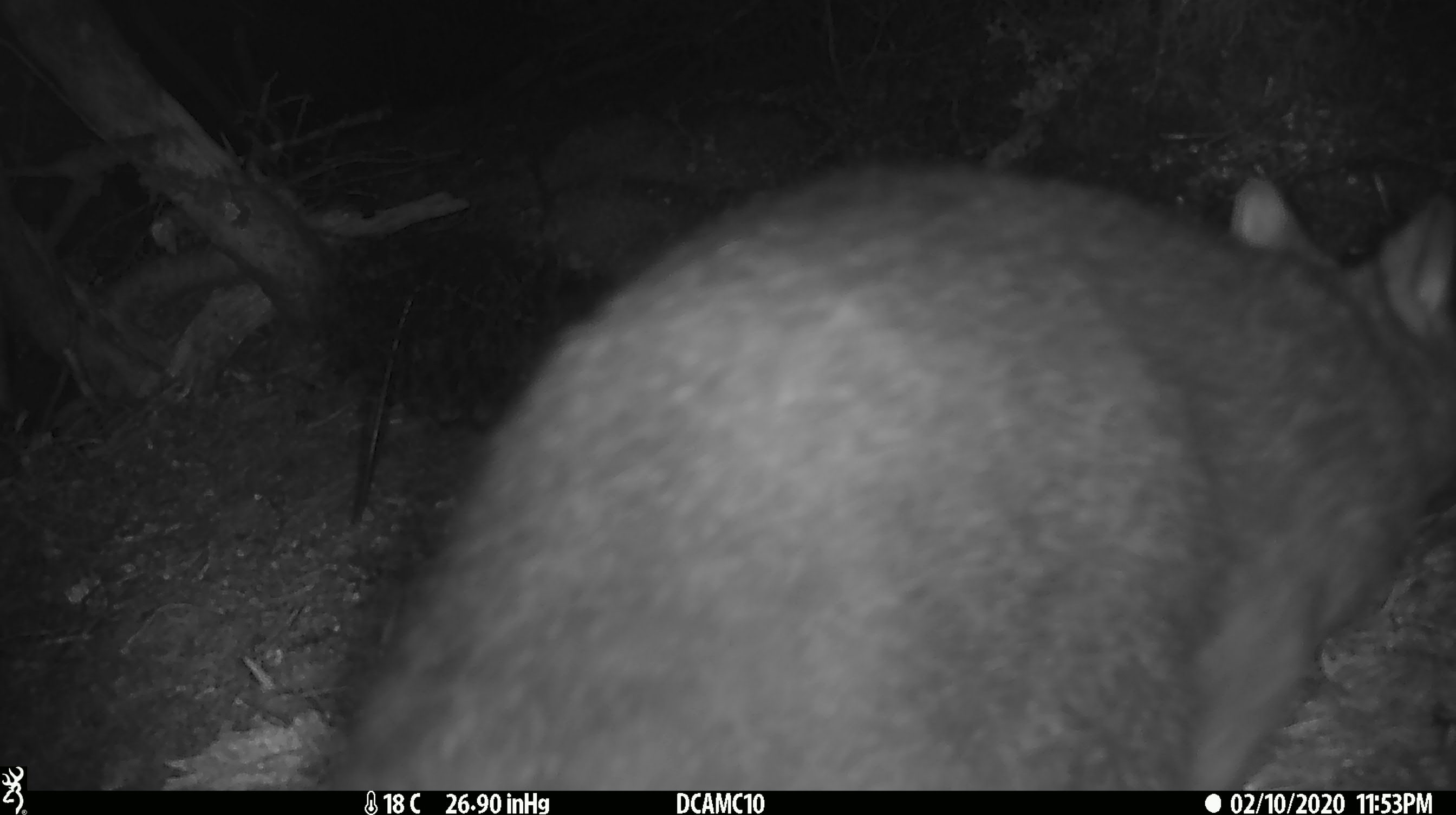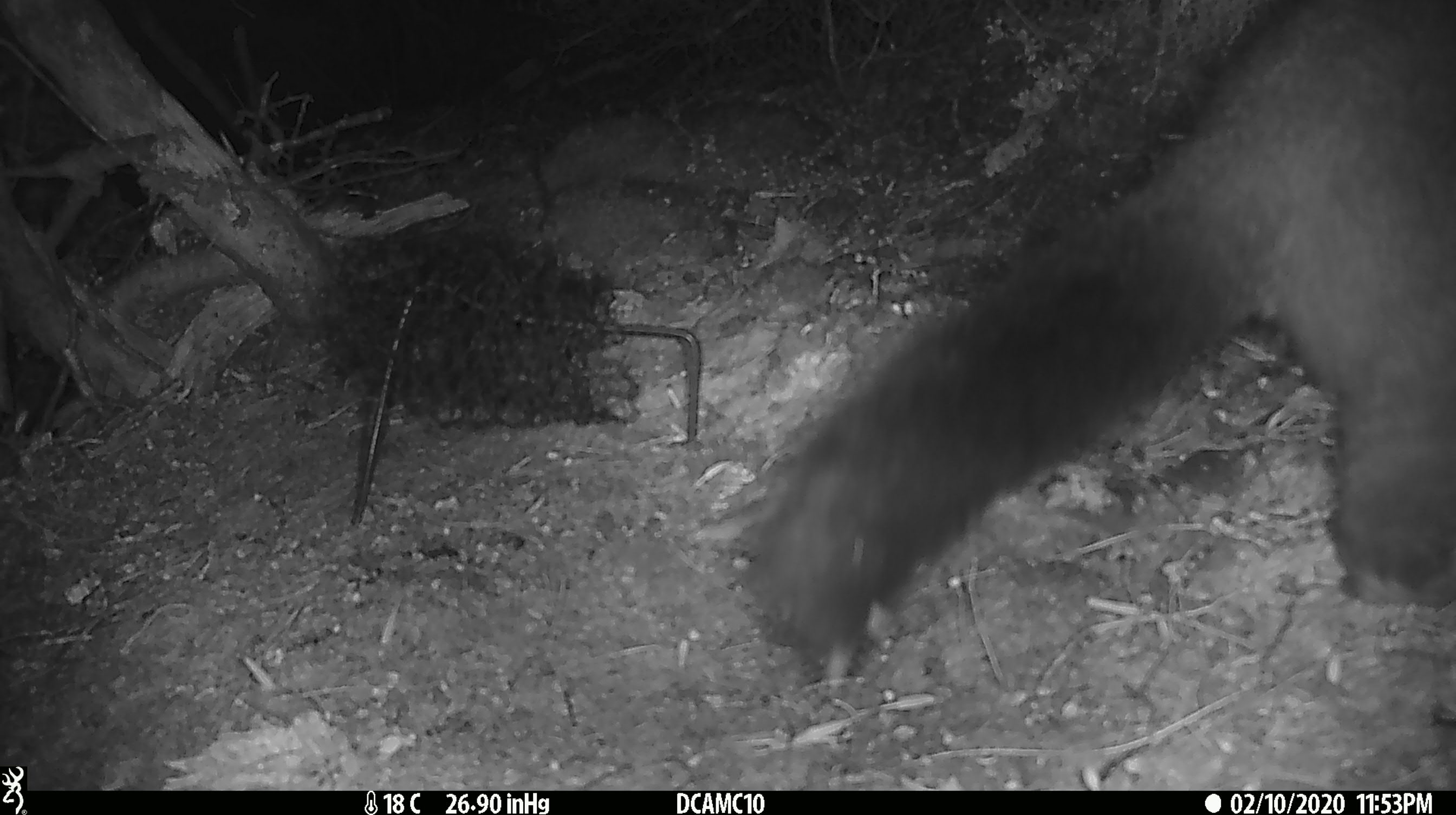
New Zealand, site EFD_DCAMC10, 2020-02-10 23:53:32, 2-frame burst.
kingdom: Animalia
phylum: Chordata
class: Mammalia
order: Diprotodontia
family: Phalangeridae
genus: Trichosurus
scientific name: Trichosurus vulpecula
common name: common brushtail possum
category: possum